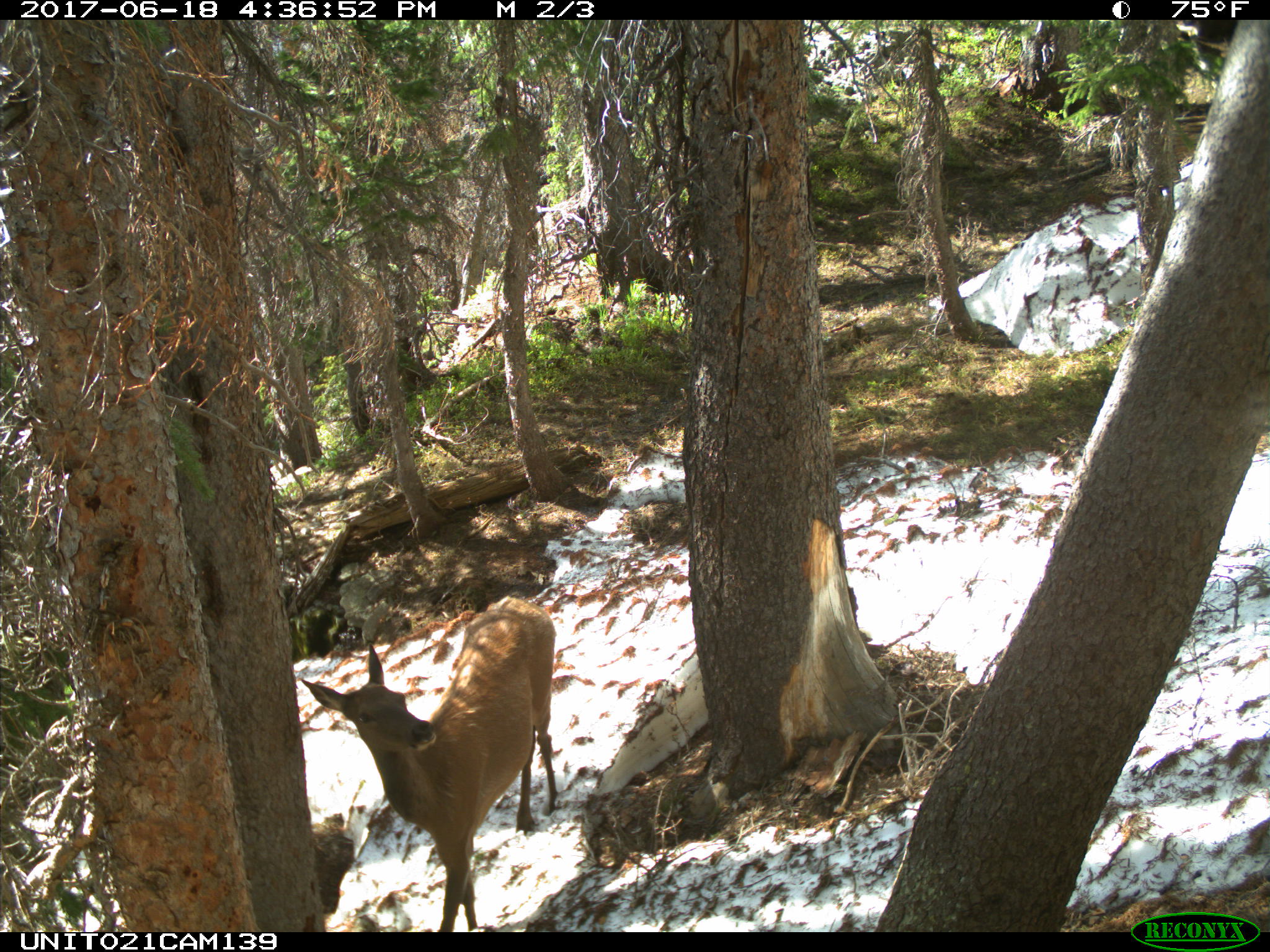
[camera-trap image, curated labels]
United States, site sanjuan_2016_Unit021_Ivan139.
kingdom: Animalia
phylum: Chordata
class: Mammalia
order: Artiodactyla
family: Cervidae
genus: Cervus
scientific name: Cervus elaphus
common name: red deer